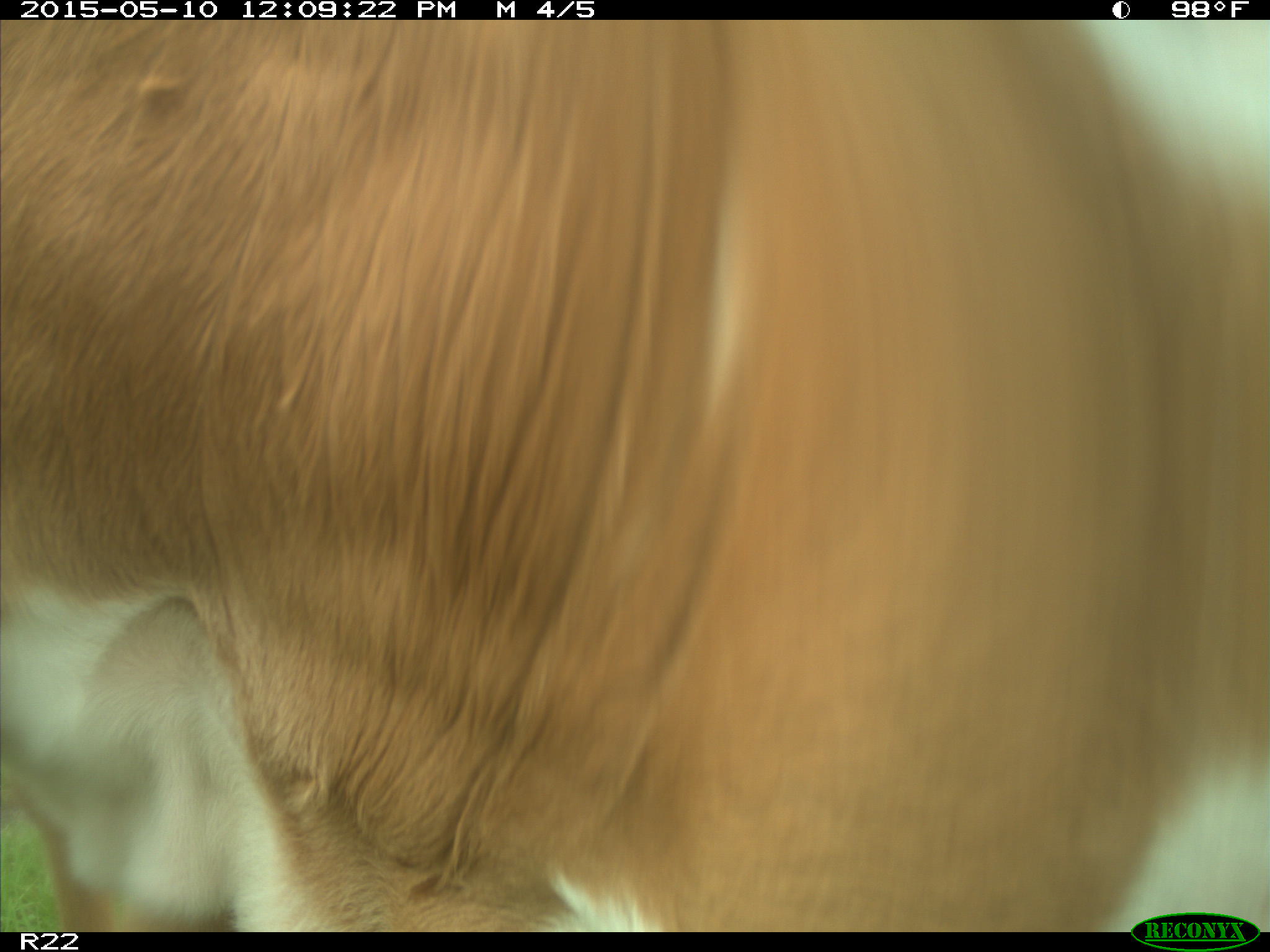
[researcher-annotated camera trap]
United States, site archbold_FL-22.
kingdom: Animalia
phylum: Chordata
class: Mammalia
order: Artiodactyla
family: Bovidae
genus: Bos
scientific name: Bos taurus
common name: domestic cow